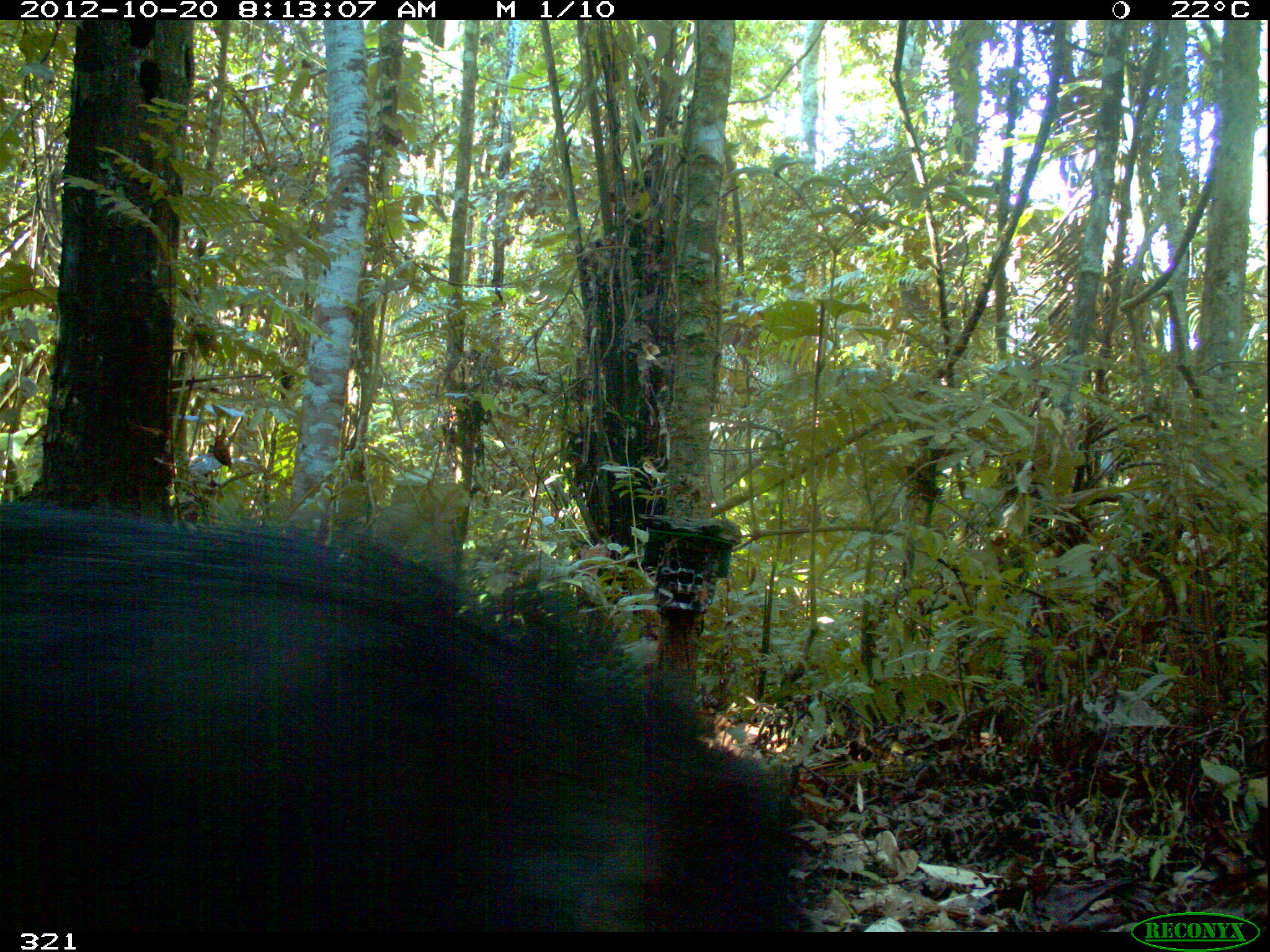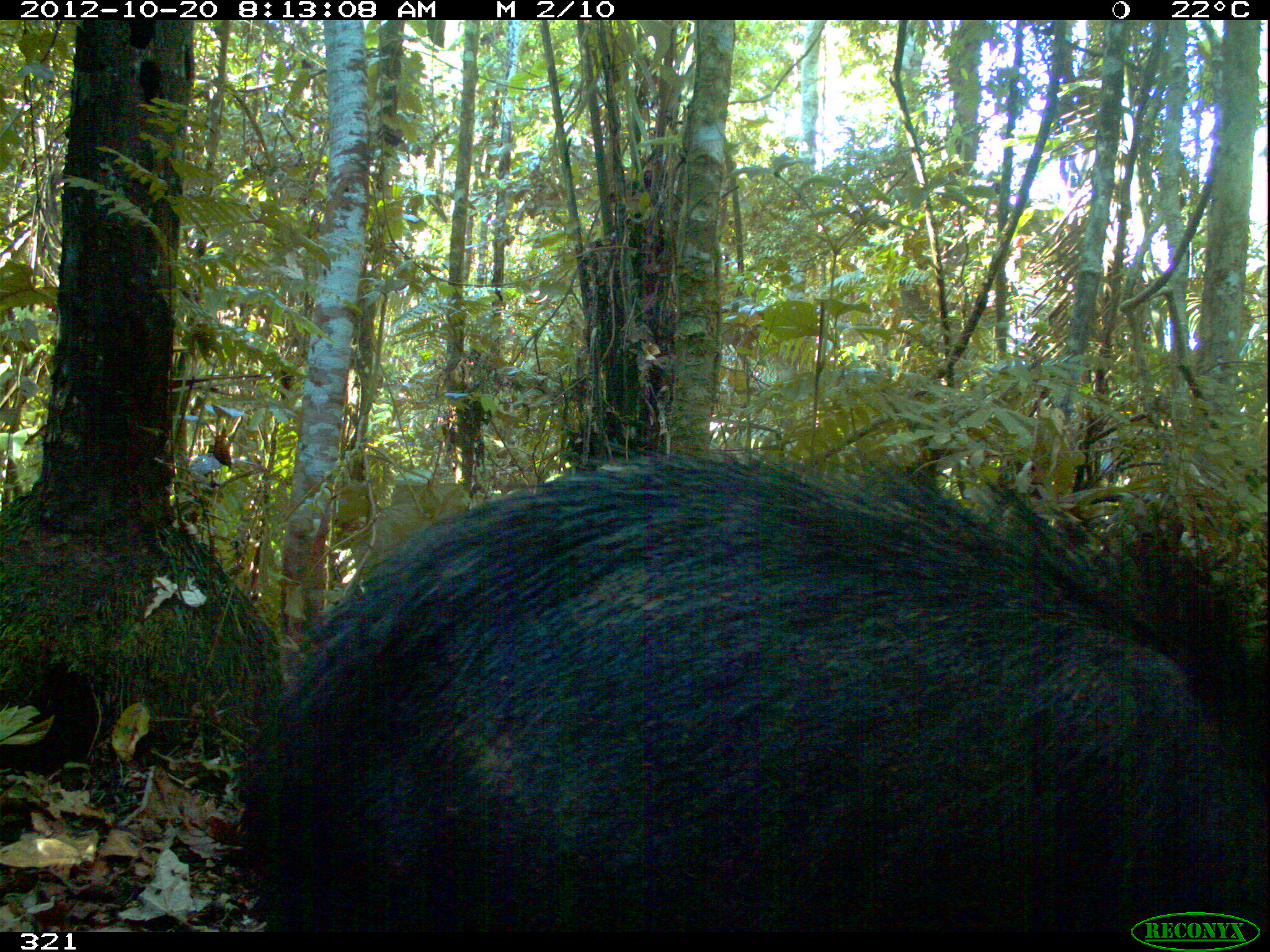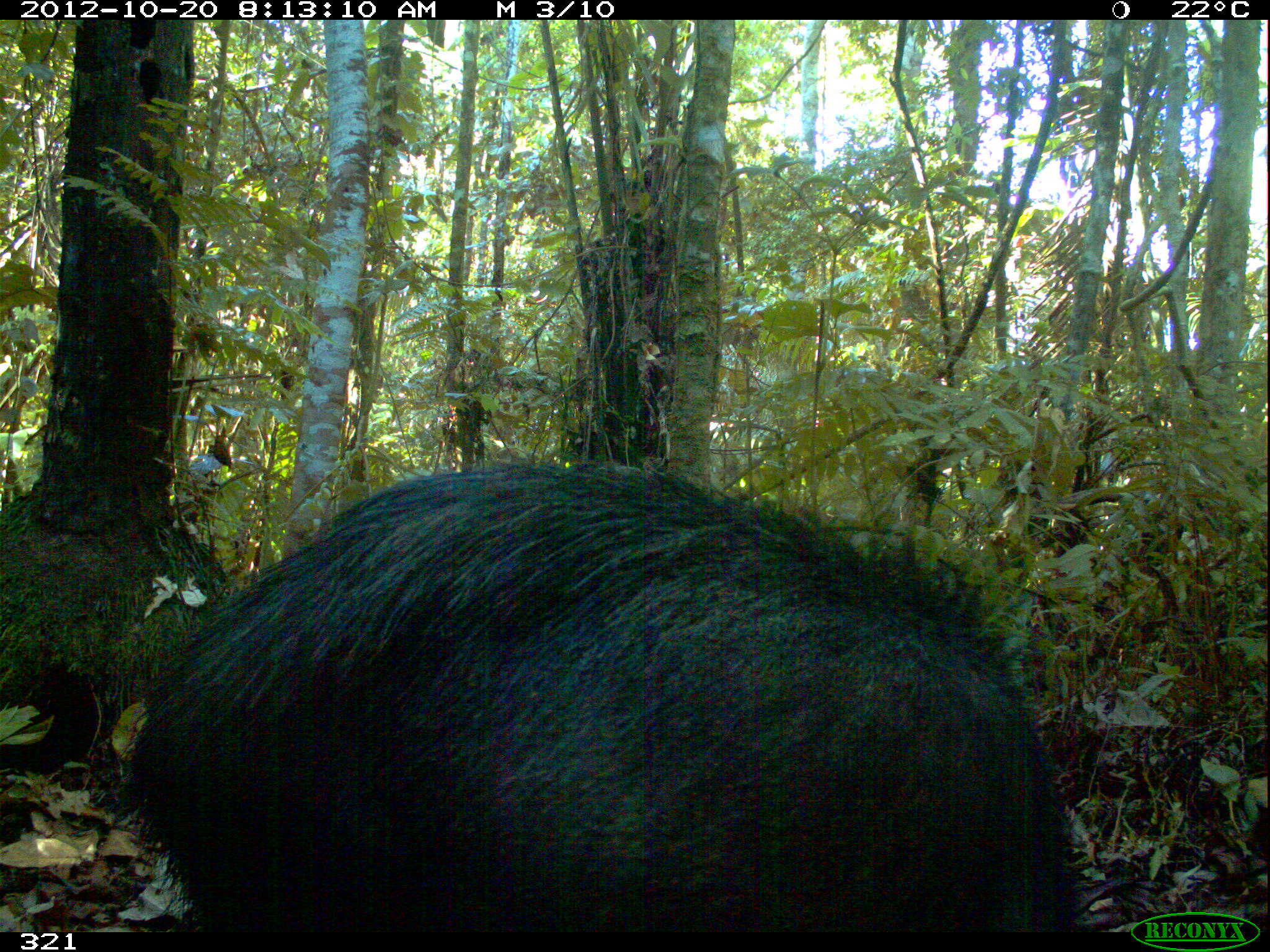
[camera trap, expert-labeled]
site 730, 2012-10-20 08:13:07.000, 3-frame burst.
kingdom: Animalia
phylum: Chordata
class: Mammalia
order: Artiodactyla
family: Tayassuidae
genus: Tayassu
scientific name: Tayassu pecari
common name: white-lipped peccary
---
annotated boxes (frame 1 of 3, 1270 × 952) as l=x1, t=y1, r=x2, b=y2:
tayassu pecari: l=0, t=497, r=801, b=935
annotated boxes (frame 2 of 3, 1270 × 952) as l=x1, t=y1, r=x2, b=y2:
tayassu pecari: l=231, t=442, r=1267, b=933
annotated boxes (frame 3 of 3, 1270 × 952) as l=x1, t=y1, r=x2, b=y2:
tayassu pecari: l=112, t=461, r=1076, b=930